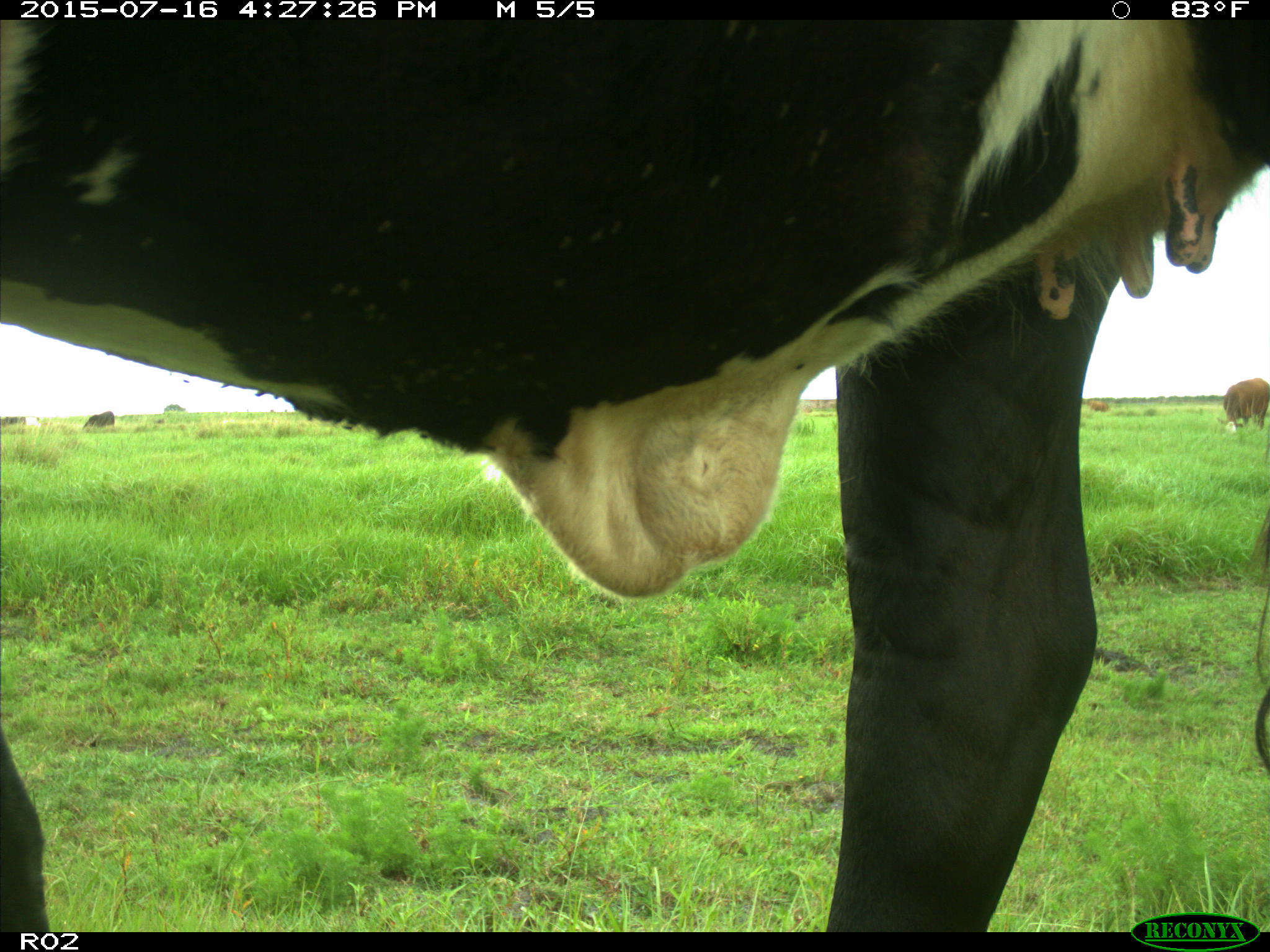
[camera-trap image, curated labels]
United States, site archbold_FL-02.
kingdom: Animalia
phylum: Chordata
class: Mammalia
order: Artiodactyla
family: Bovidae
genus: Bos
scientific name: Bos taurus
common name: domestic cow